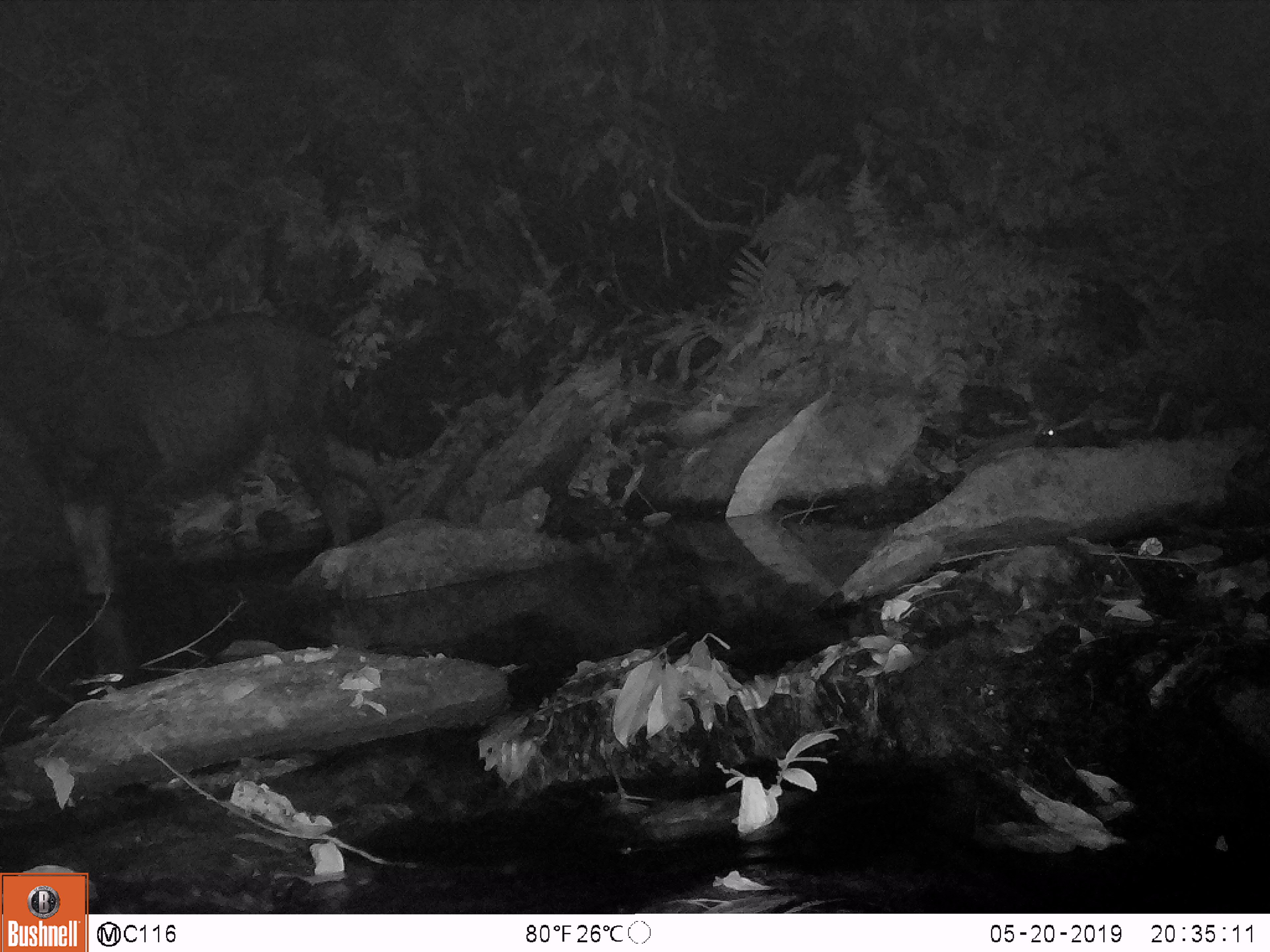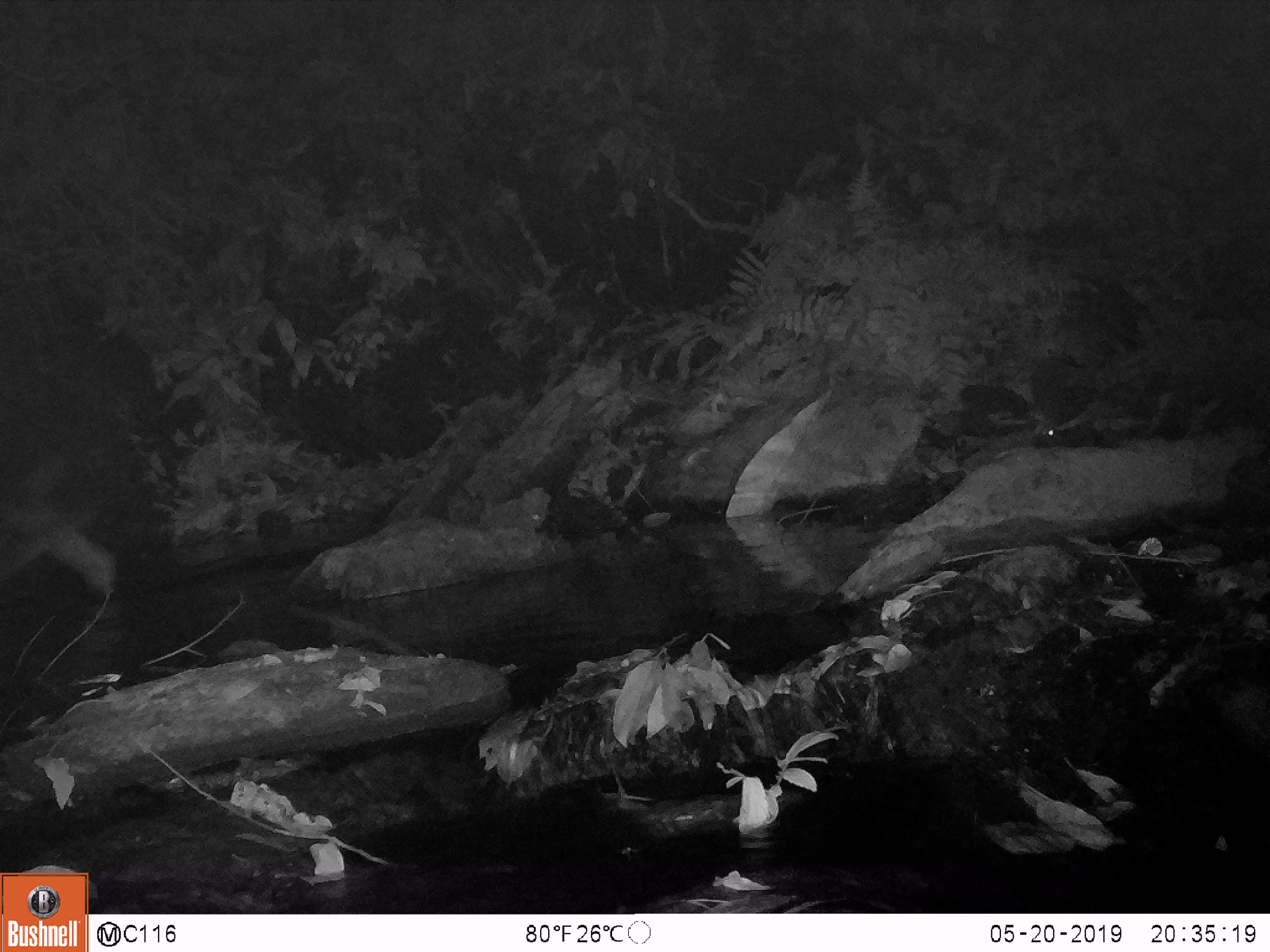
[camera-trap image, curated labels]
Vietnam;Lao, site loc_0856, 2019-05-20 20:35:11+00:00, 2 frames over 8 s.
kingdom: Animalia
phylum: Chordata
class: Mammalia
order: Artiodactyla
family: Bovidae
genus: Capricornis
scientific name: Capricornis sumatraensis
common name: chinese serow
Chinese serow (Capricornis sumatraensis). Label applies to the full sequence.